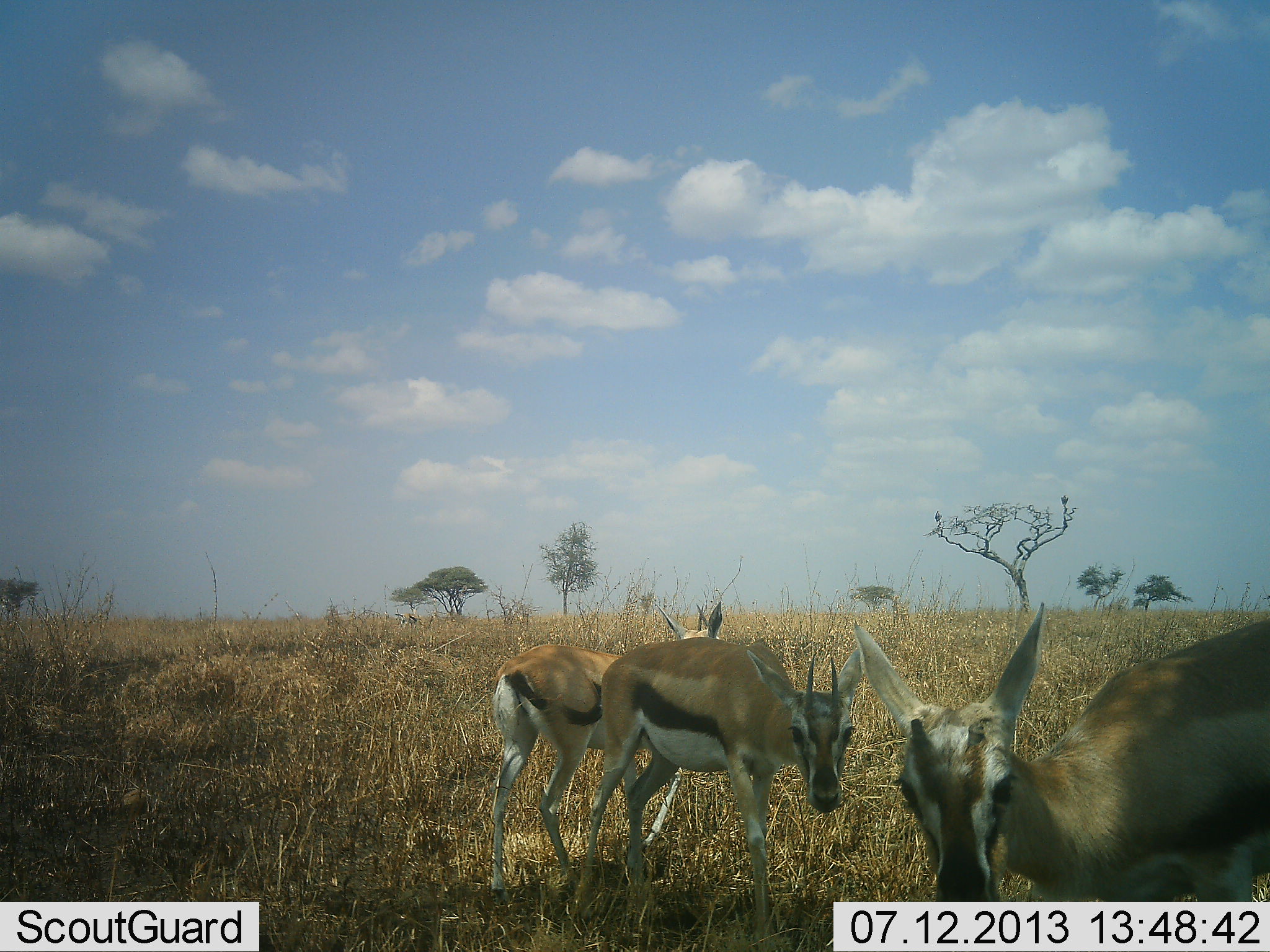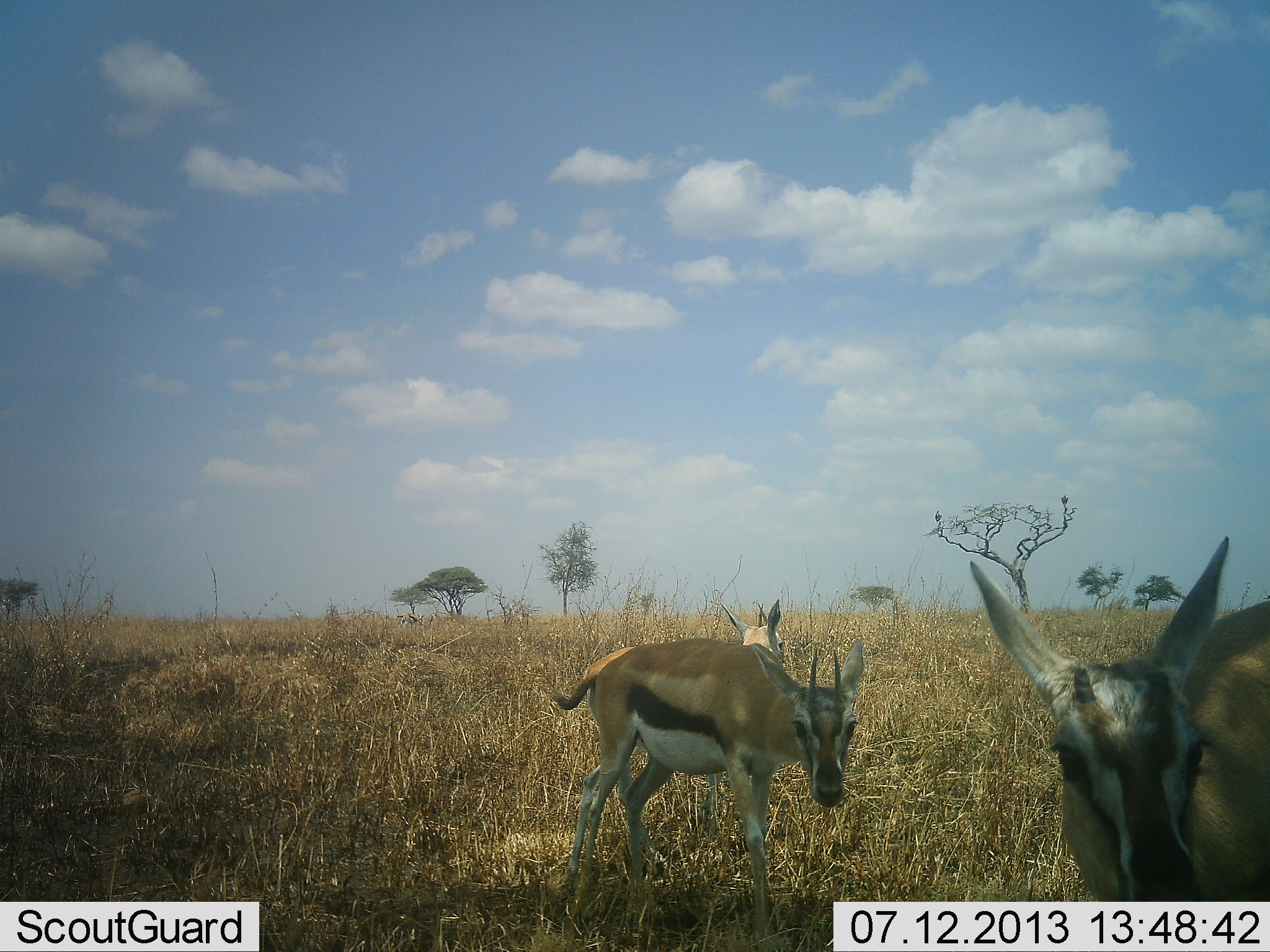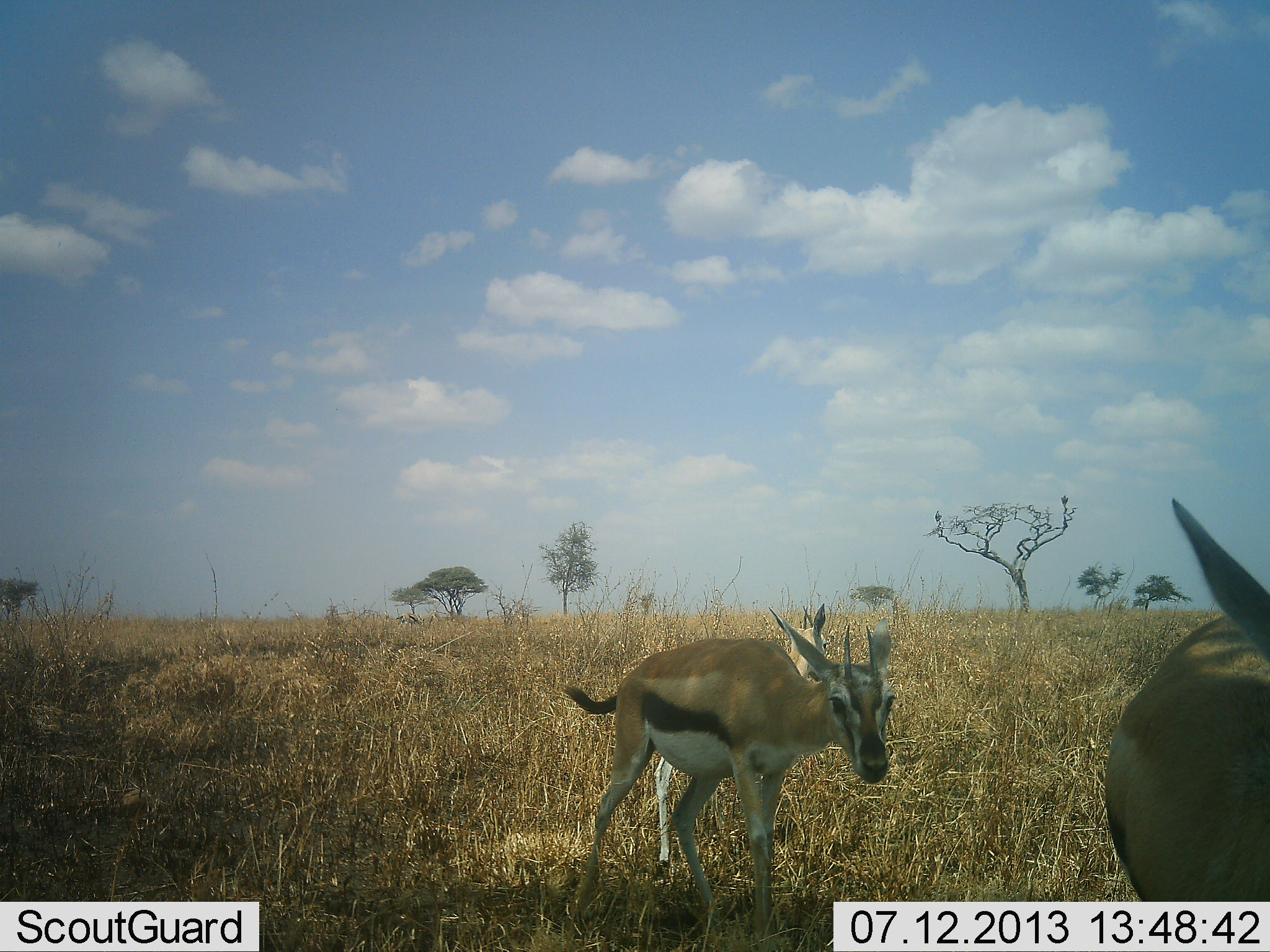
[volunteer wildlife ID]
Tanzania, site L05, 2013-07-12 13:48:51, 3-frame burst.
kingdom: Animalia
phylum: Chordata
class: Mammalia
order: Artiodactyla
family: Bovidae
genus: Eudorcas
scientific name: Eudorcas thomsonii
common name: thomson's gazelle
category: gazellethomsons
Gazellethomsons (thomson's gazelle) (Eudorcas thomsonii), count 3. Behavior (volunteer vote fractions): standing 80%, resting 0%, moving 50%, interacting 0%. Young present (vote fraction): 10%. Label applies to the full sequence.